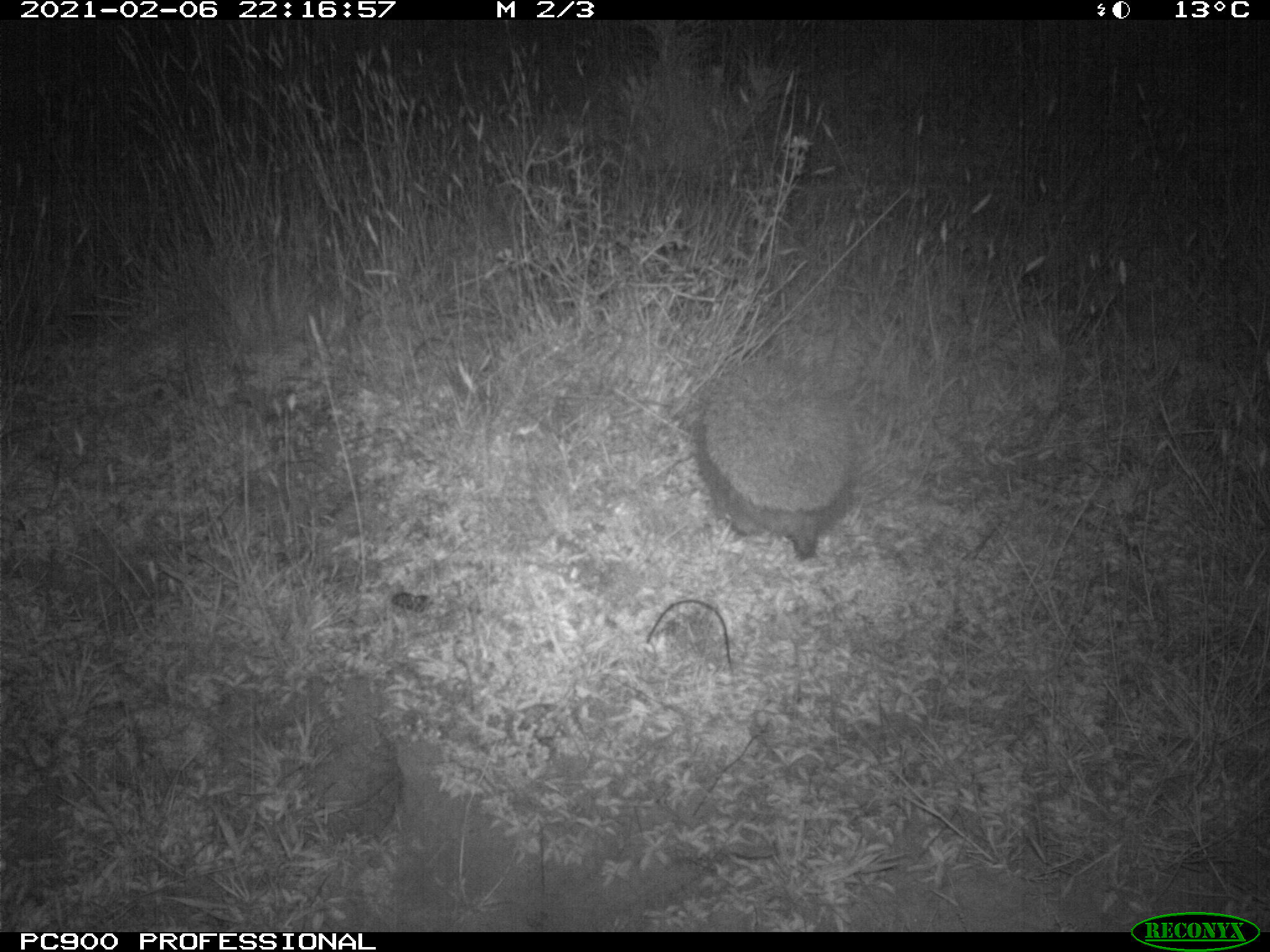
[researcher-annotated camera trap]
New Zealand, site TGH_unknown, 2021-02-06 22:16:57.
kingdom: Animalia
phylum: Chordata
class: Mammalia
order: Eulipotyphla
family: Erinaceidae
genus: Erinaceus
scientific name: Erinaceus europaeus europaeus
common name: european hedgehog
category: hedgehog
Hedgehog (european hedgehog) (Erinaceus europaeus europaeus).